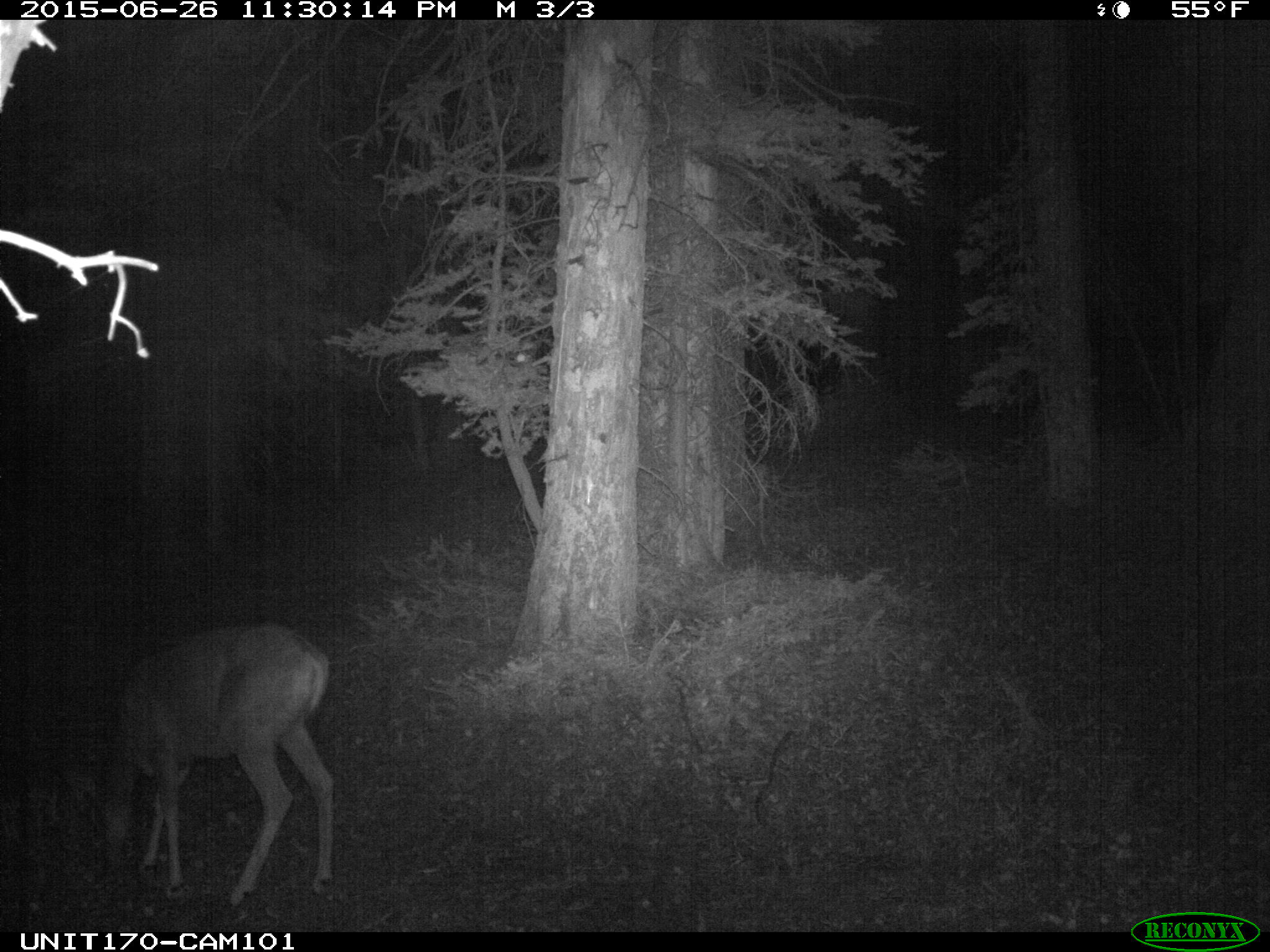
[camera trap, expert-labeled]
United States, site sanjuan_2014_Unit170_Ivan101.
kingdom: Animalia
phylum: Chordata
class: Mammalia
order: Artiodactyla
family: Cervidae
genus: Odocoileus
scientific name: Odocoileus hemionus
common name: mule deer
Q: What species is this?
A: Odocoileus hemionus (mule deer).